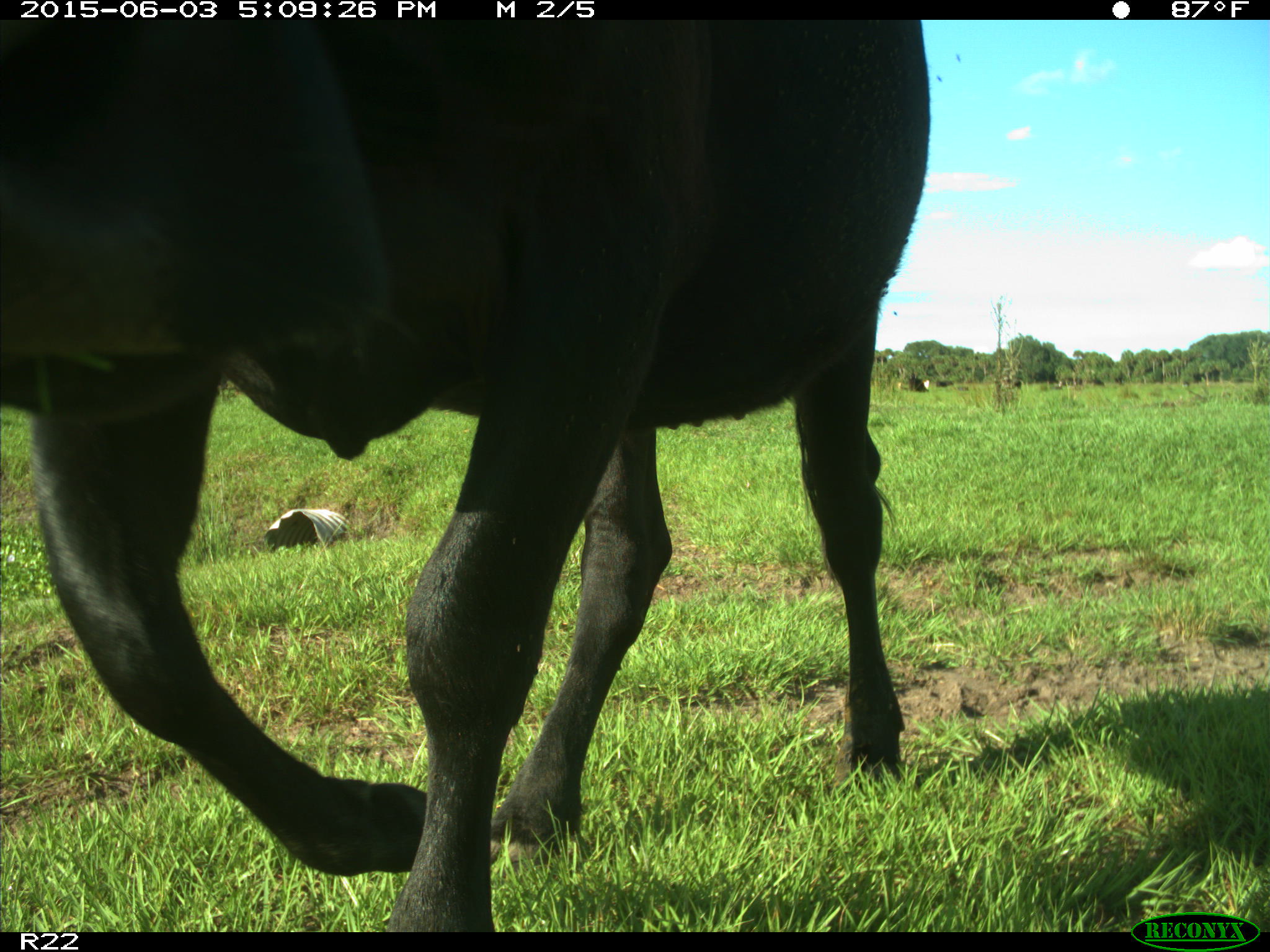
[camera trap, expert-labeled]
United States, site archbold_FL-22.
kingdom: Animalia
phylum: Chordata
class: Mammalia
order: Artiodactyla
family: Bovidae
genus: Bos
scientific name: Bos taurus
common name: domestic cow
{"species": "Bos taurus (domestic cow)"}